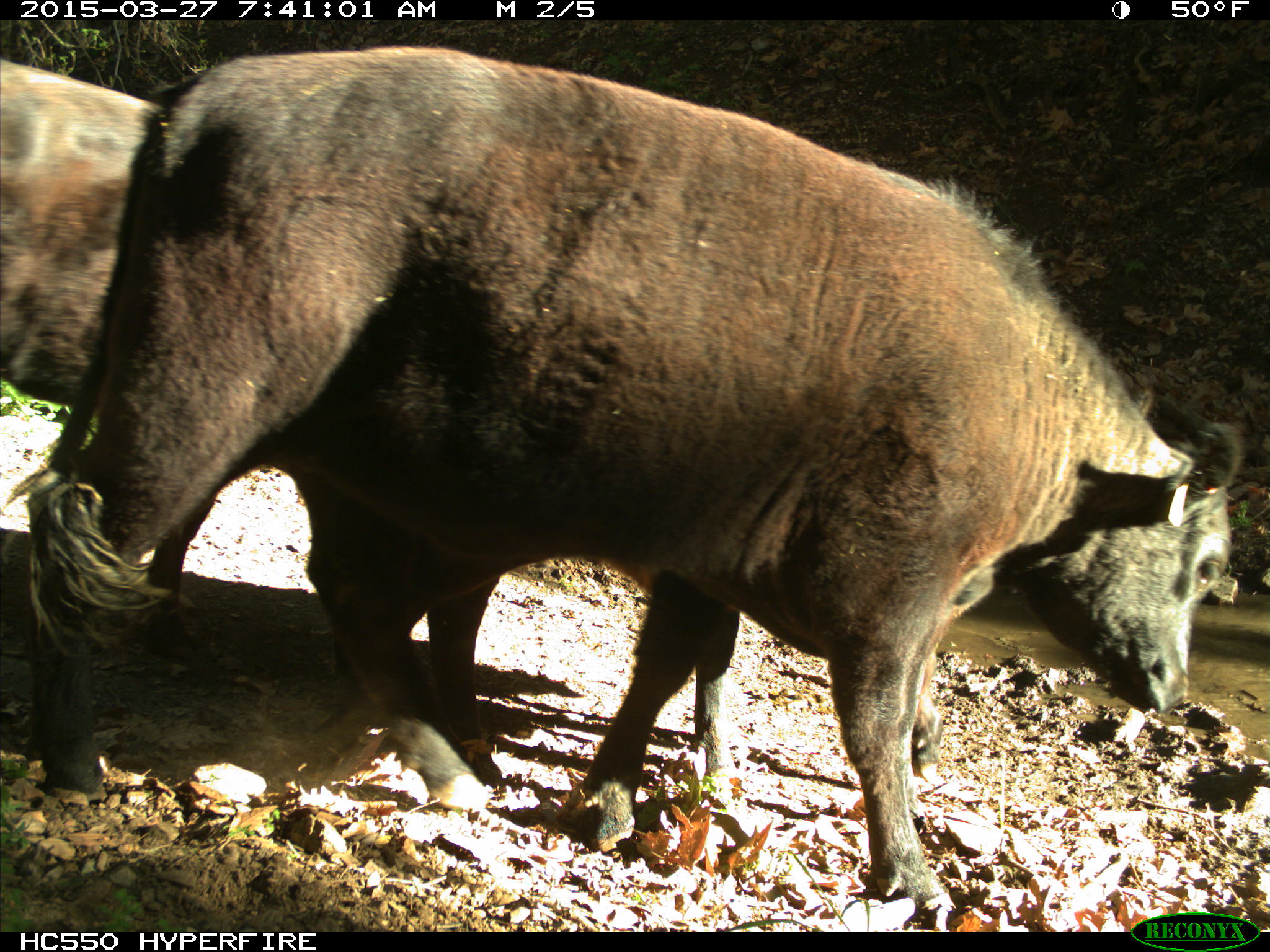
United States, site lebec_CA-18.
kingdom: Animalia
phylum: Chordata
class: Mammalia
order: Artiodactyla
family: Bovidae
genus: Bos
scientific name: Bos taurus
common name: domestic cow